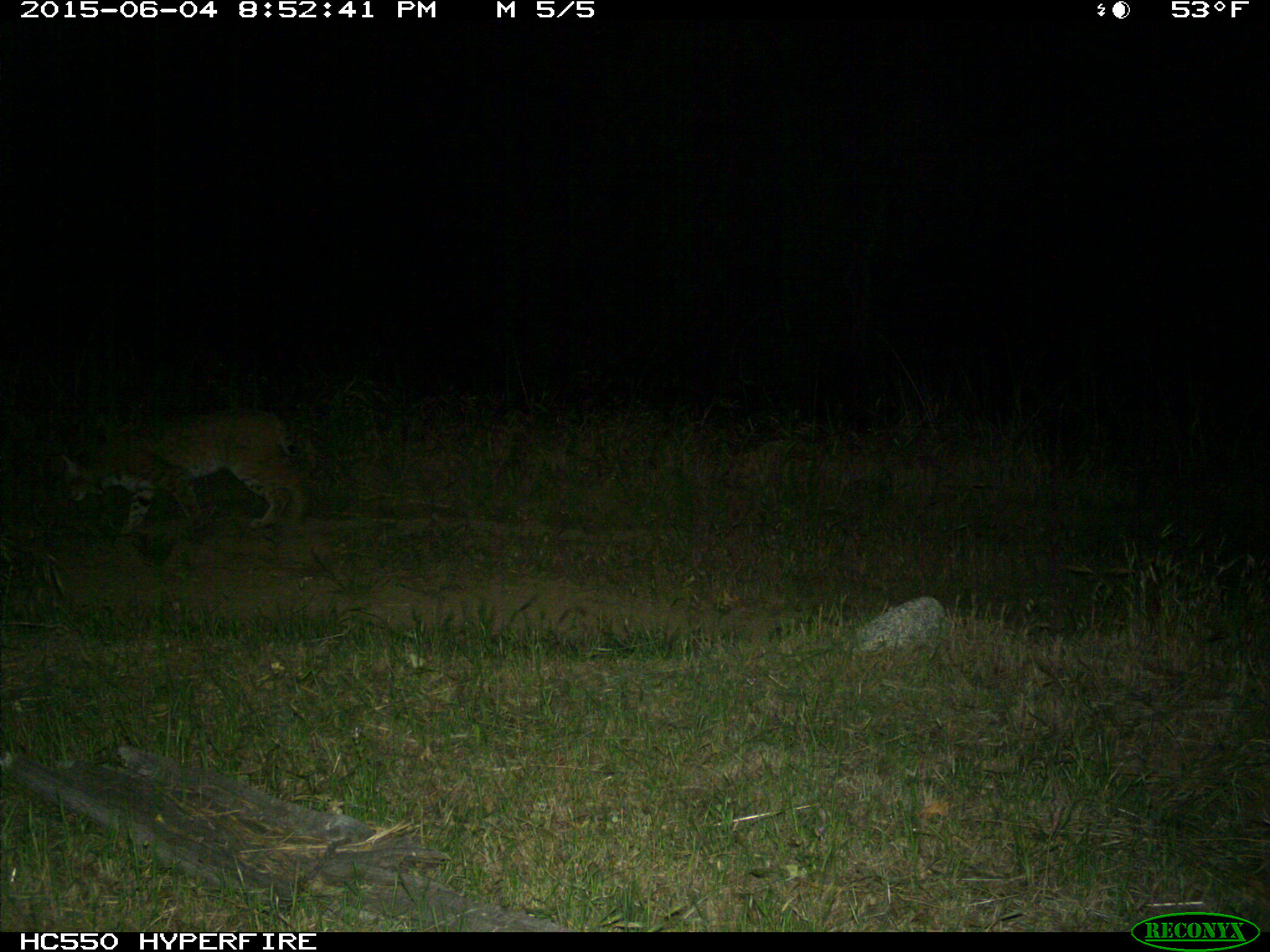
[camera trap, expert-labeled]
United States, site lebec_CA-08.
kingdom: Animalia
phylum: Chordata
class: Mammalia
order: Carnivora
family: Felidae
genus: Lynx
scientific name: Lynx rufus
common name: bobcat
Lynx rufus (bobcat).